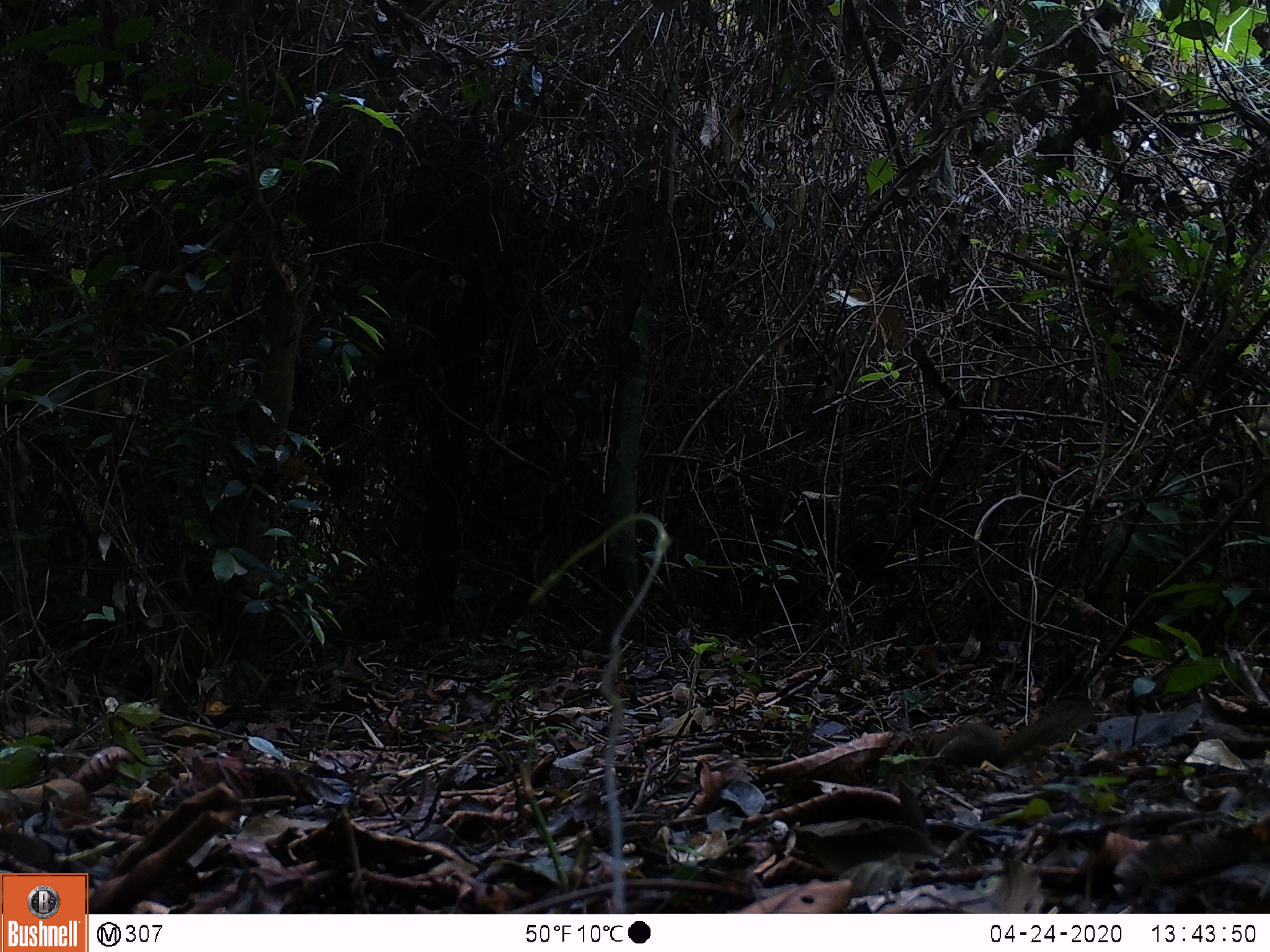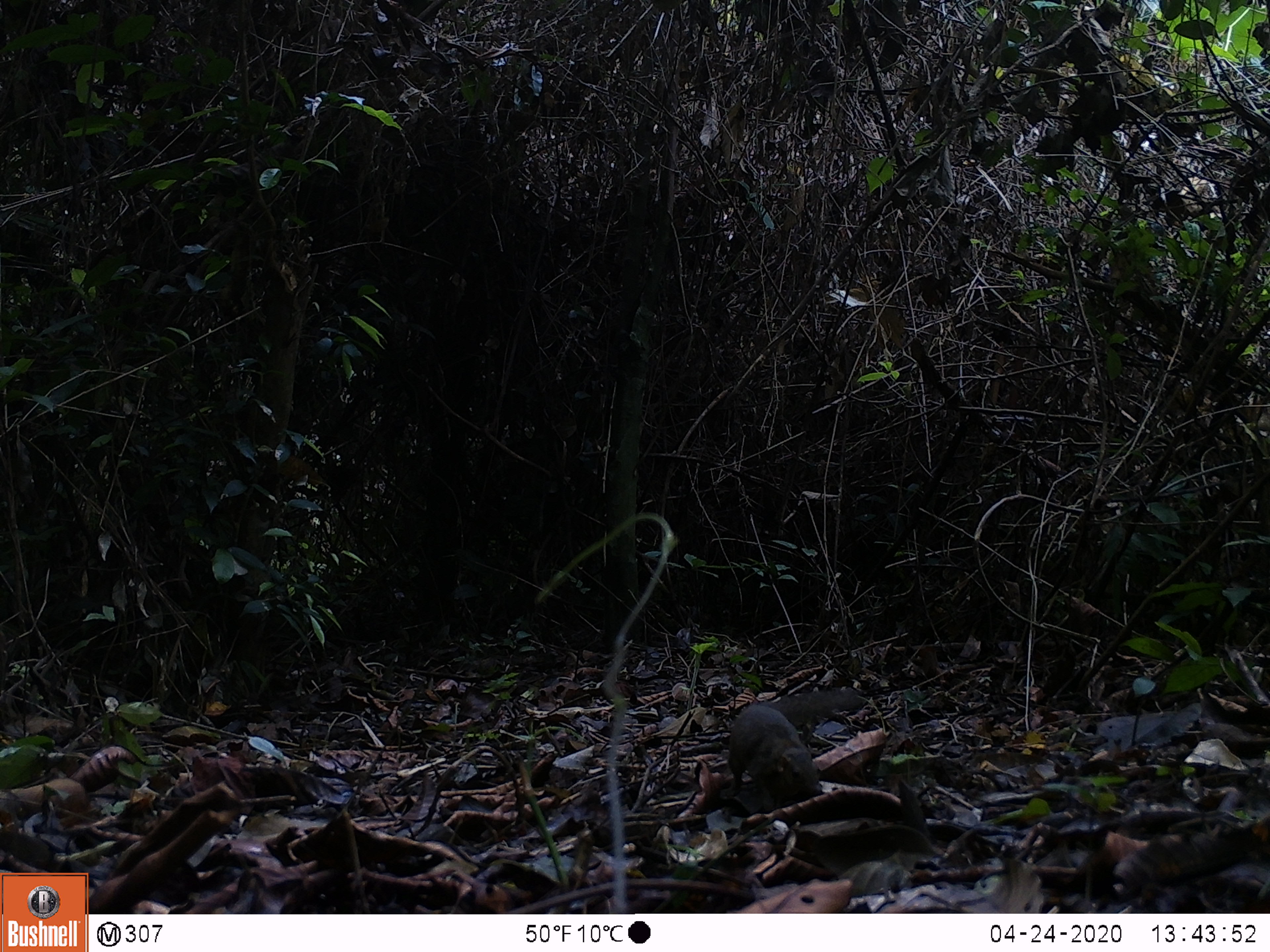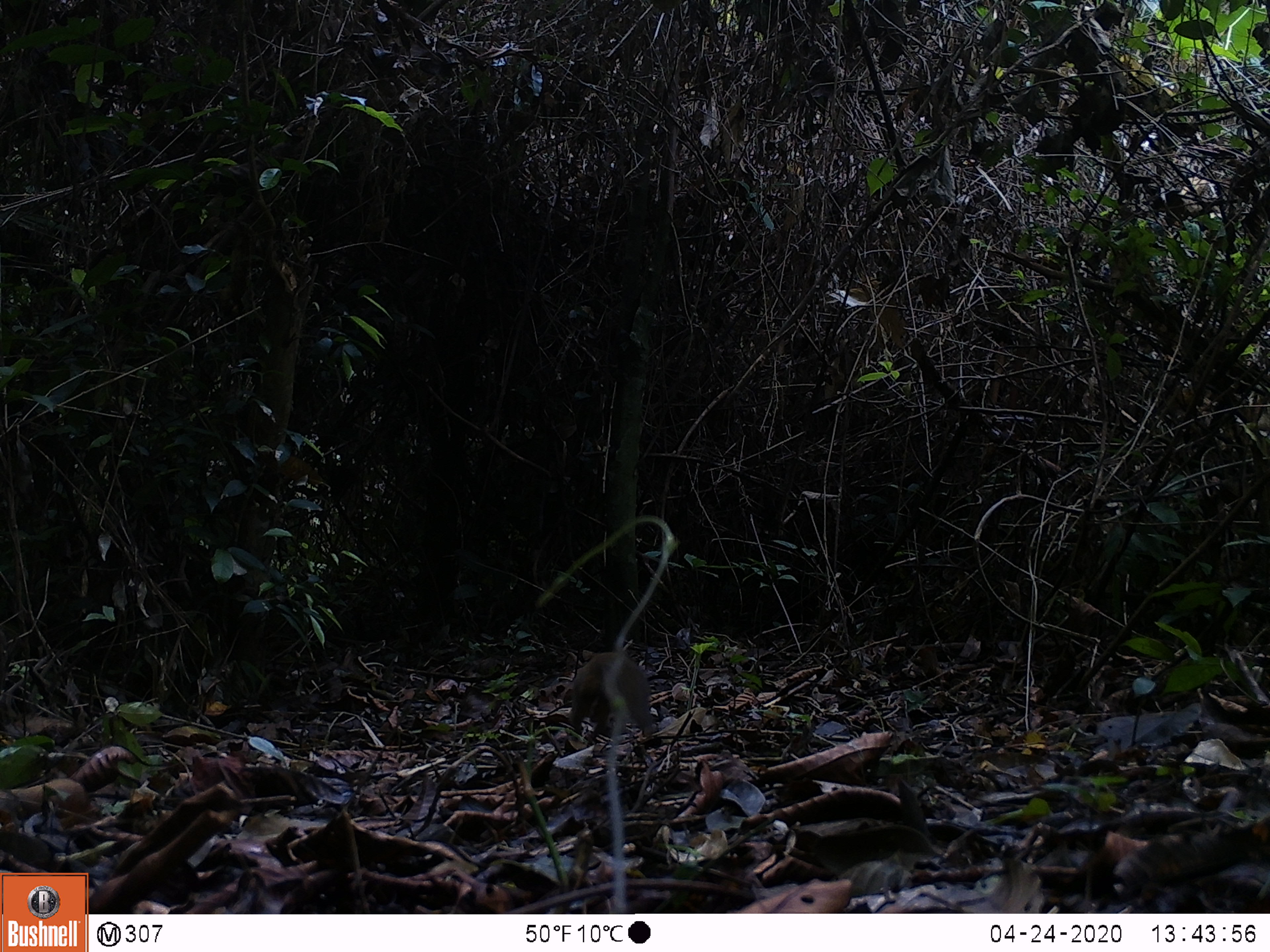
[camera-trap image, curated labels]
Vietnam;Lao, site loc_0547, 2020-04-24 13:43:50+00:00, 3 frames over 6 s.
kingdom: Animalia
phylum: Chordata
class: Mammalia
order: Scandentia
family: Tupaiidae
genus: Tupaia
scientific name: Tupaia belangeri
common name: northern treeshrew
Northern treeshrew (Tupaia belangeri). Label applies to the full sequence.